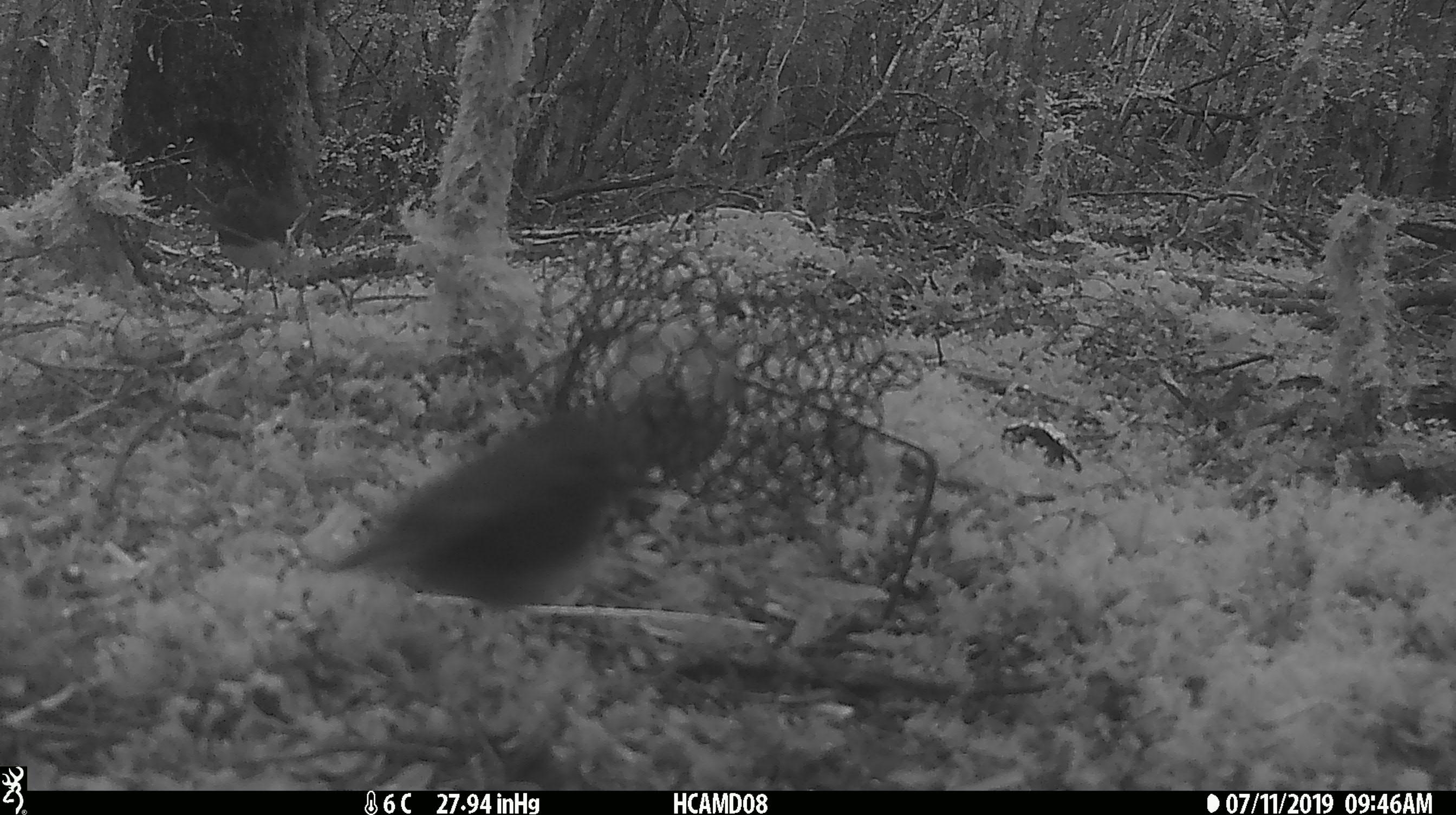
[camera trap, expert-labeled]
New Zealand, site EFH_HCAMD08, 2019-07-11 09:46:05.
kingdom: Animalia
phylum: Chordata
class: Aves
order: Passeriformes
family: Petroicidae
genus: Petroica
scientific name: Petroica australis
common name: new zealand robin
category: robin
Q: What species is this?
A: Robin (new zealand robin) (Petroica australis).